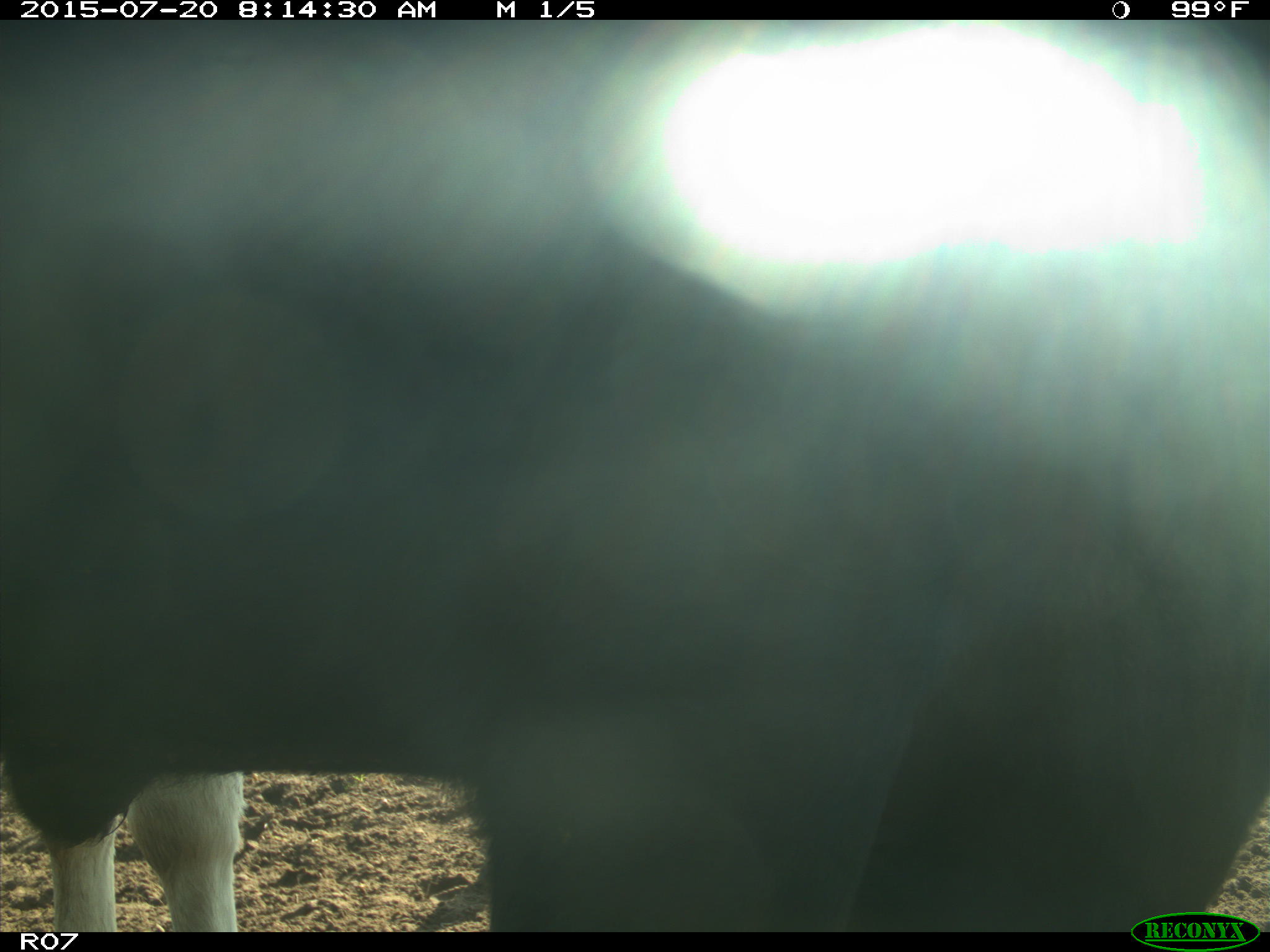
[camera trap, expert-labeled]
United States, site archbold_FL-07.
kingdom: Animalia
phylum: Chordata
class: Mammalia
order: Artiodactyla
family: Bovidae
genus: Bos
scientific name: Bos taurus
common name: domestic cow